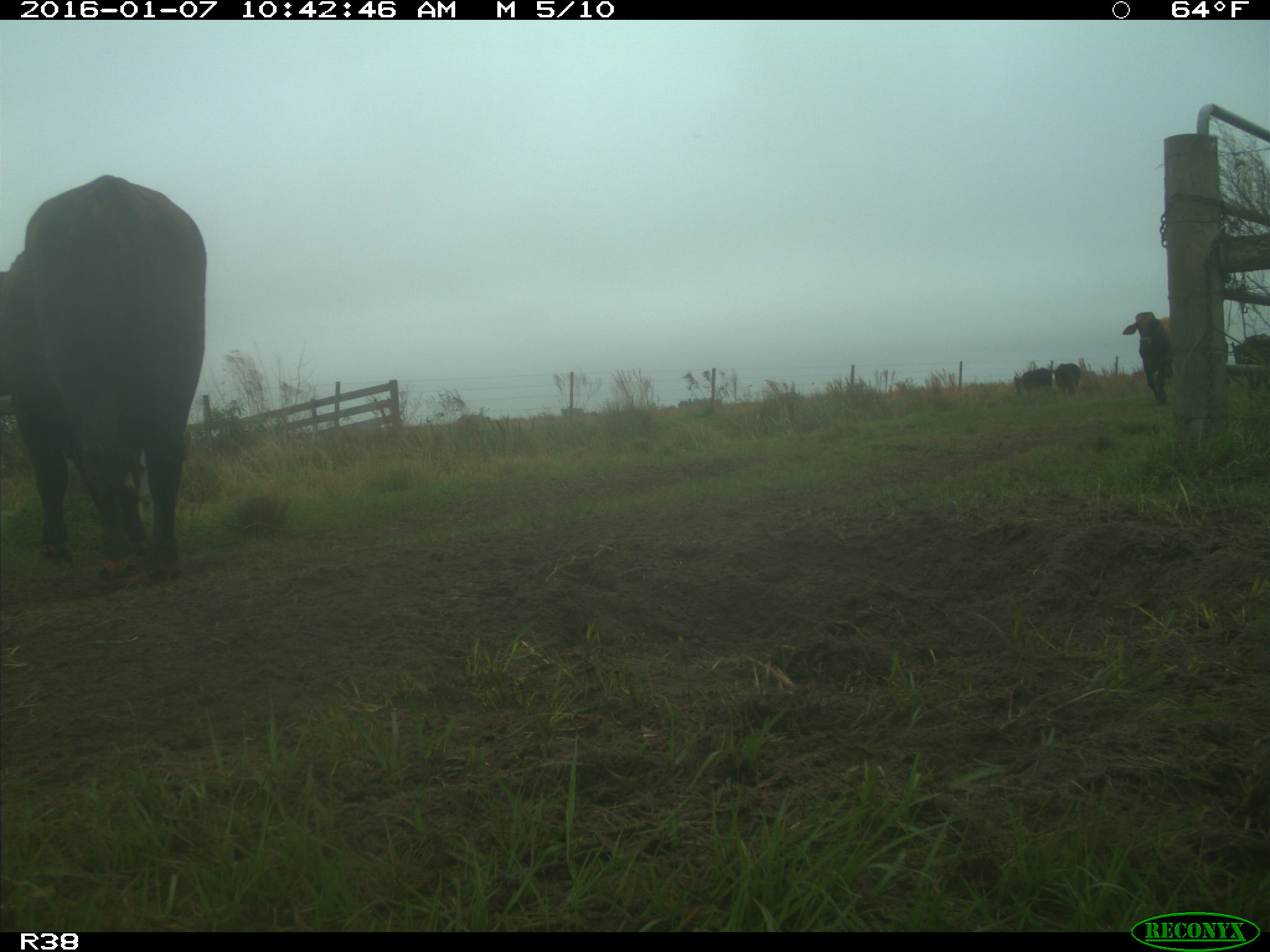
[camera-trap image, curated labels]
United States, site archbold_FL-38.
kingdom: Animalia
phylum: Chordata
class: Mammalia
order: Artiodactyla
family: Bovidae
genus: Bos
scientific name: Bos taurus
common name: domestic cow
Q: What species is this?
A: Bos taurus (domestic cow).